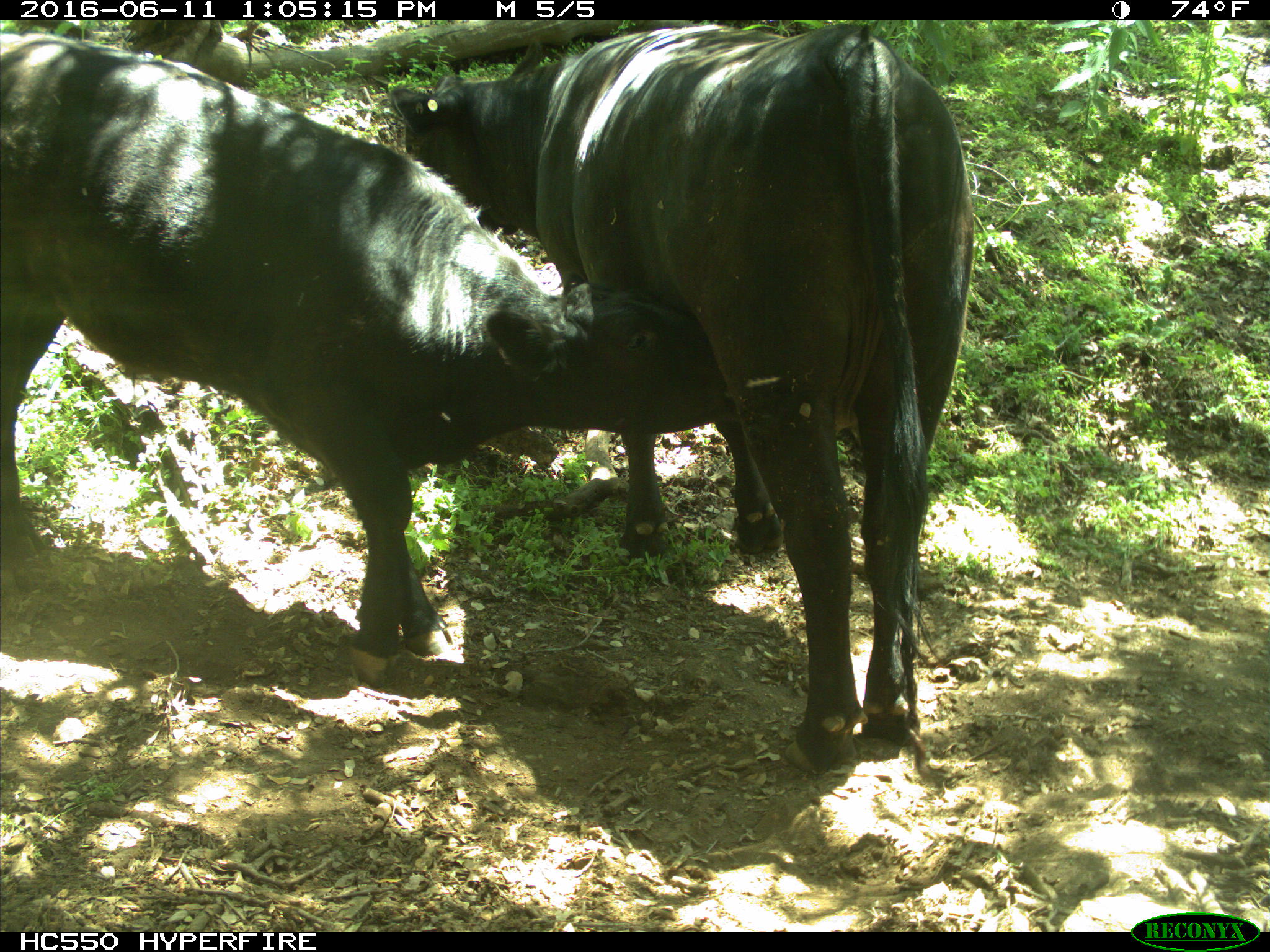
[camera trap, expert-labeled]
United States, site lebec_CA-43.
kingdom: Animalia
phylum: Chordata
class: Mammalia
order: Artiodactyla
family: Bovidae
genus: Bos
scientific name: Bos taurus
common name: domestic cow